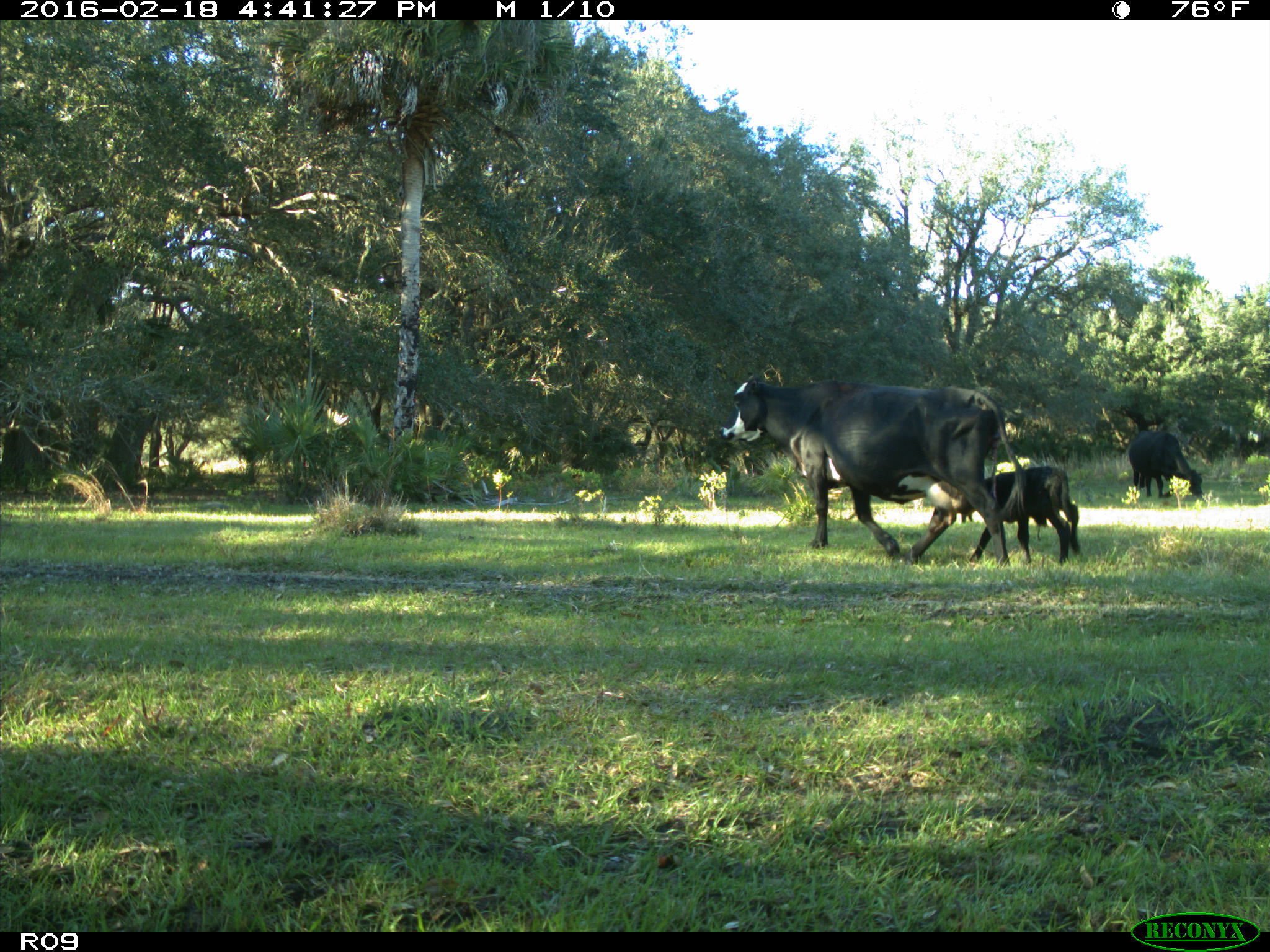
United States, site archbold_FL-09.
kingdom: Animalia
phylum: Chordata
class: Mammalia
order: Artiodactyla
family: Bovidae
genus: Bos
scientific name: Bos taurus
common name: domestic cow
Bos taurus (domestic cow).